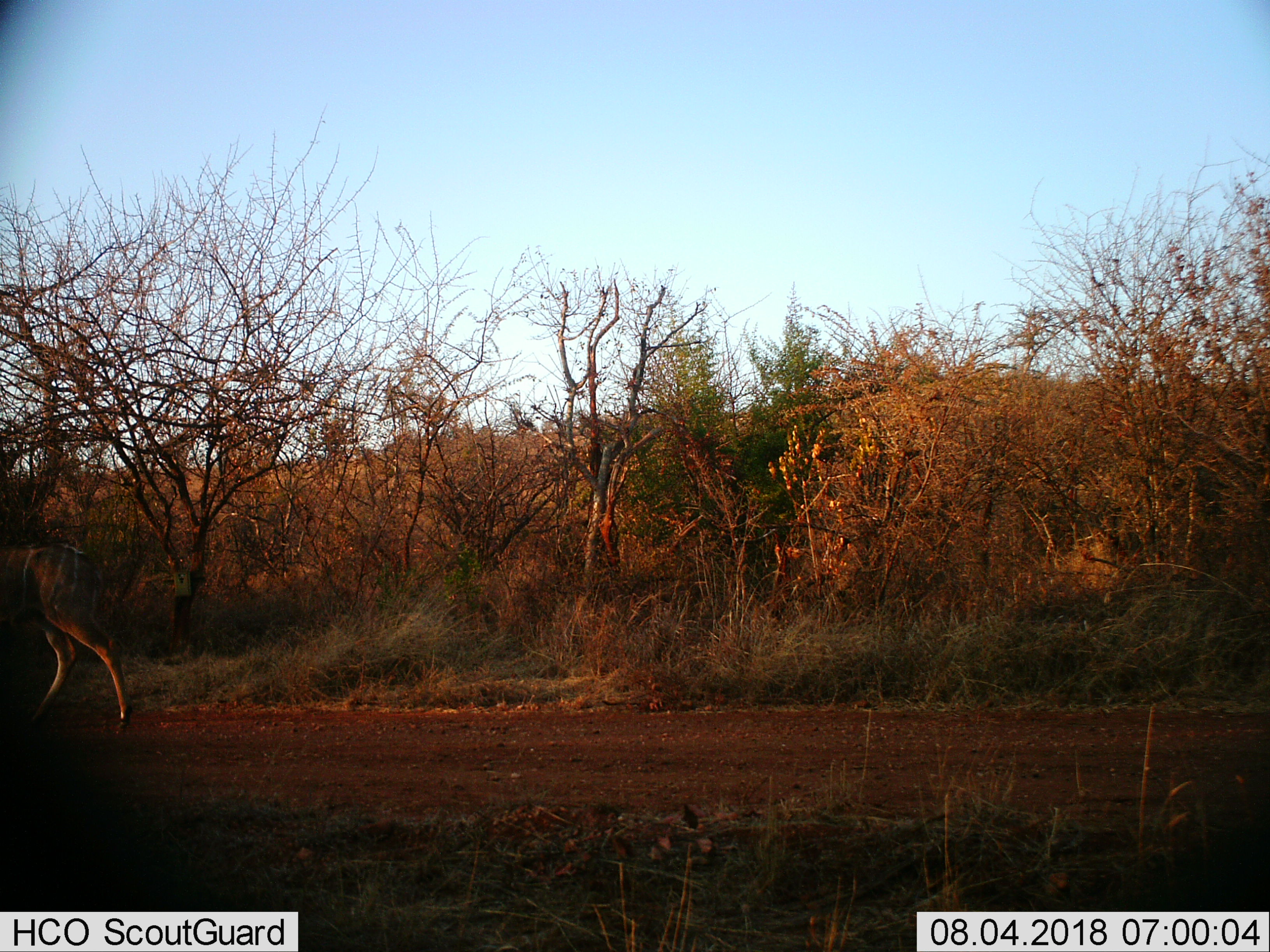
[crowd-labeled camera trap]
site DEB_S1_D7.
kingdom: Animalia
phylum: Chordata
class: Mammalia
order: Artiodactyla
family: Bovidae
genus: Tragelaphus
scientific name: Tragelaphus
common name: kudu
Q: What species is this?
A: Kudu (Tragelaphus).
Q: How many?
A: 1.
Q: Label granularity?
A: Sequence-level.